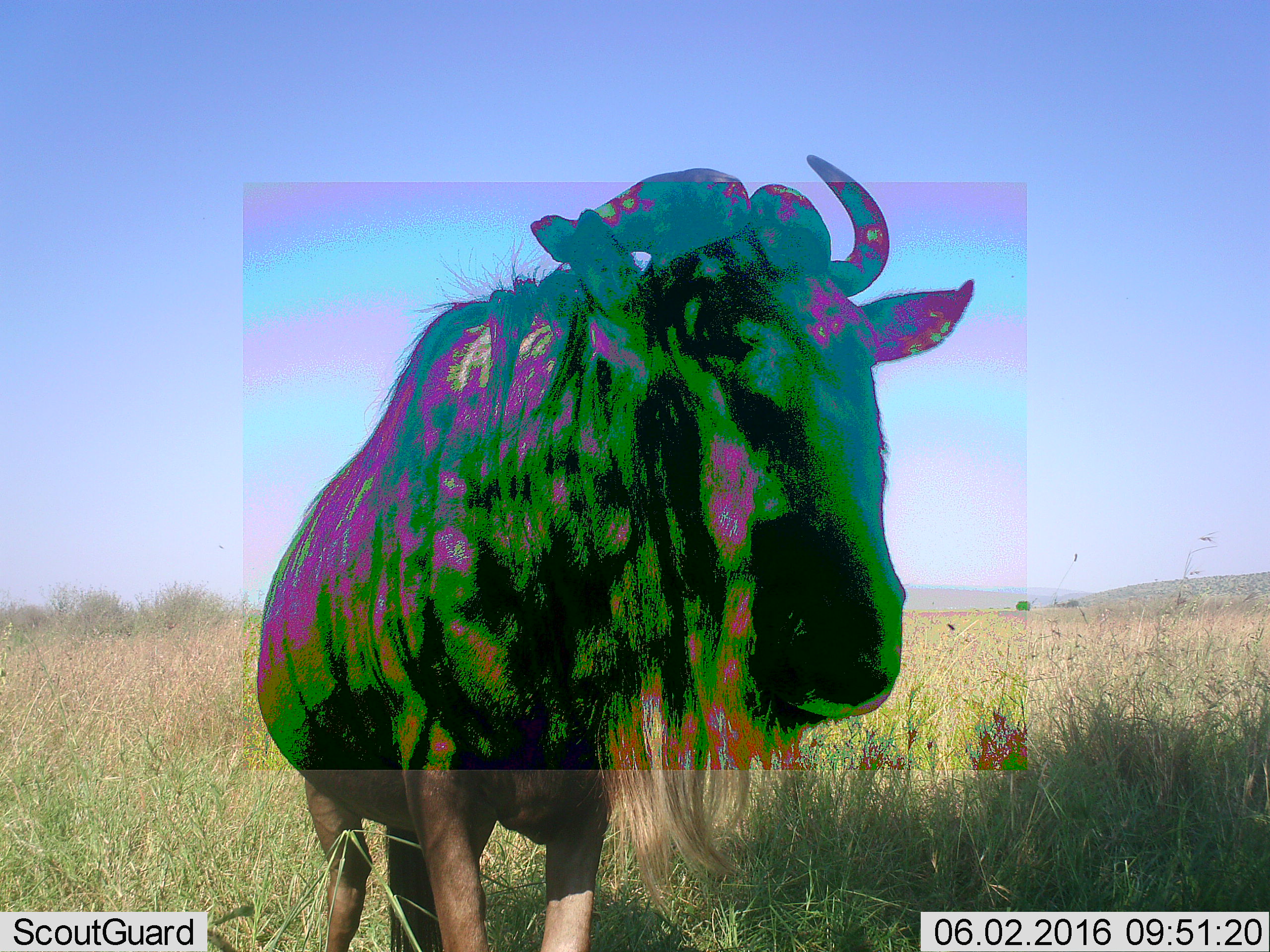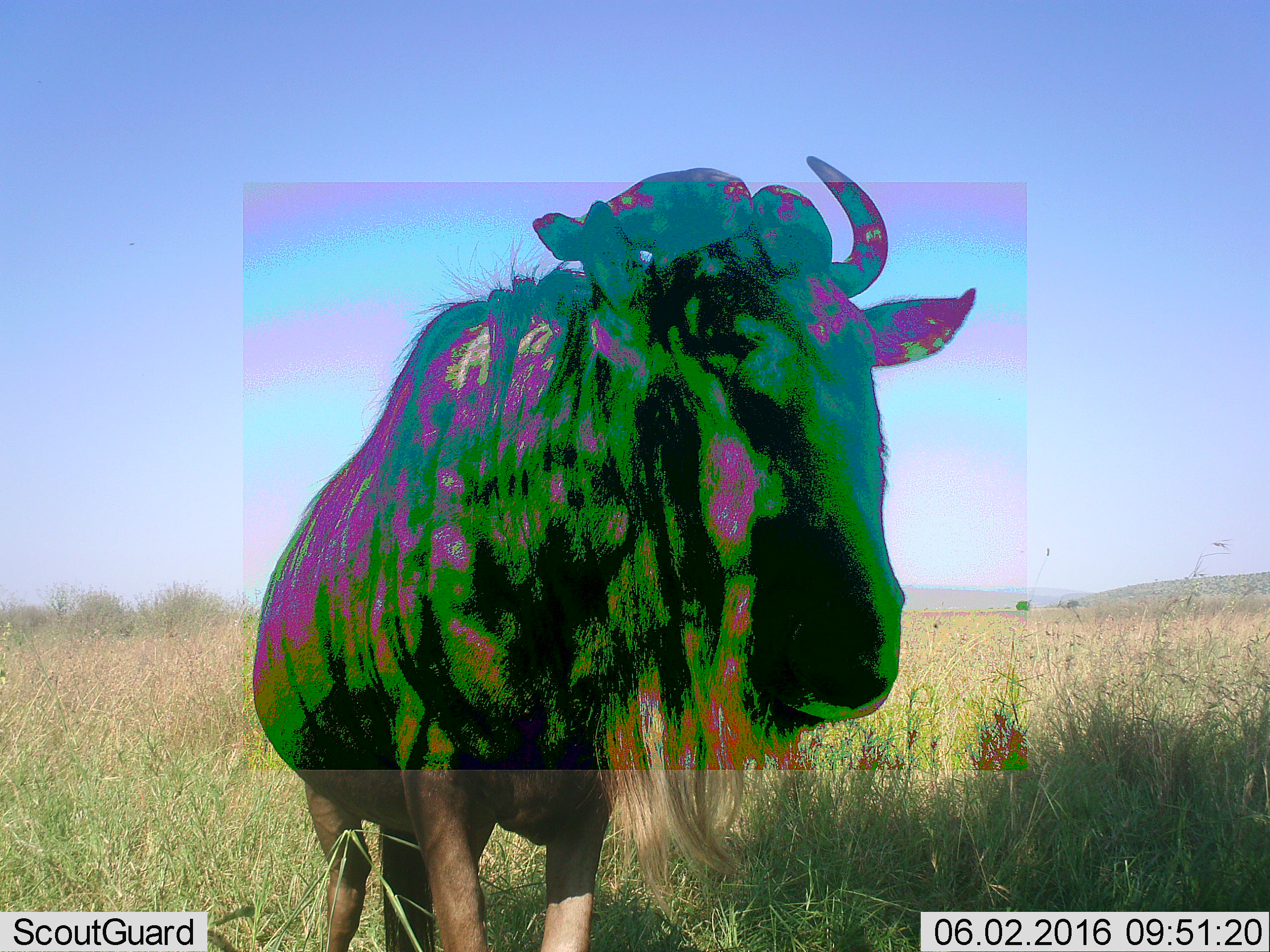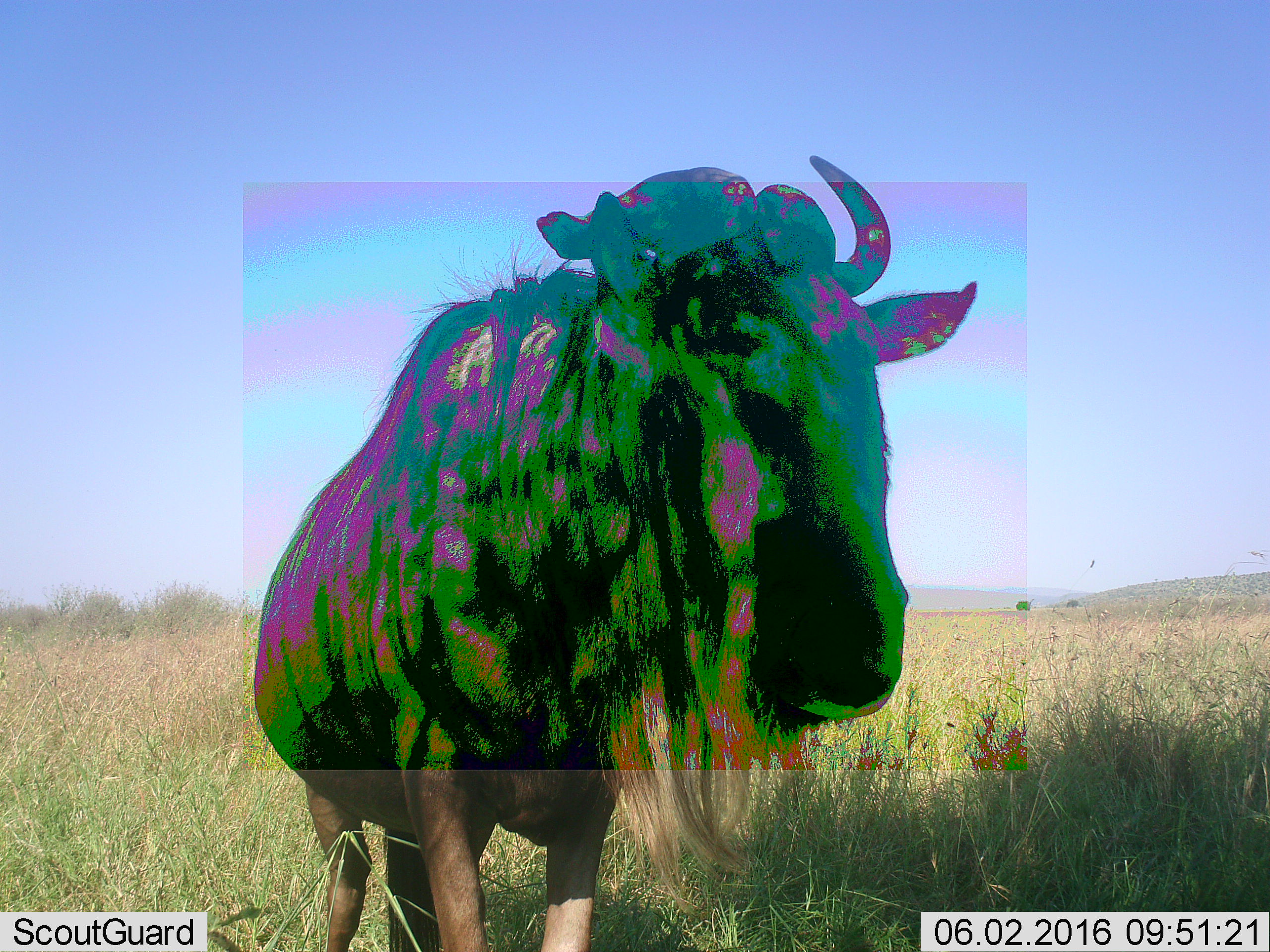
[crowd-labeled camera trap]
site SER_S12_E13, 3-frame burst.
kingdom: Animalia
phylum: Chordata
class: Mammalia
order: Artiodactyla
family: Bovidae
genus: Connochaetes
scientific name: Connochaetes taurinus taurinus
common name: blue wildebeest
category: wildebeestblue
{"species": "wildebeestblue (blue wildebeest) (Connochaetes taurinus taurinus)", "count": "1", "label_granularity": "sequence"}